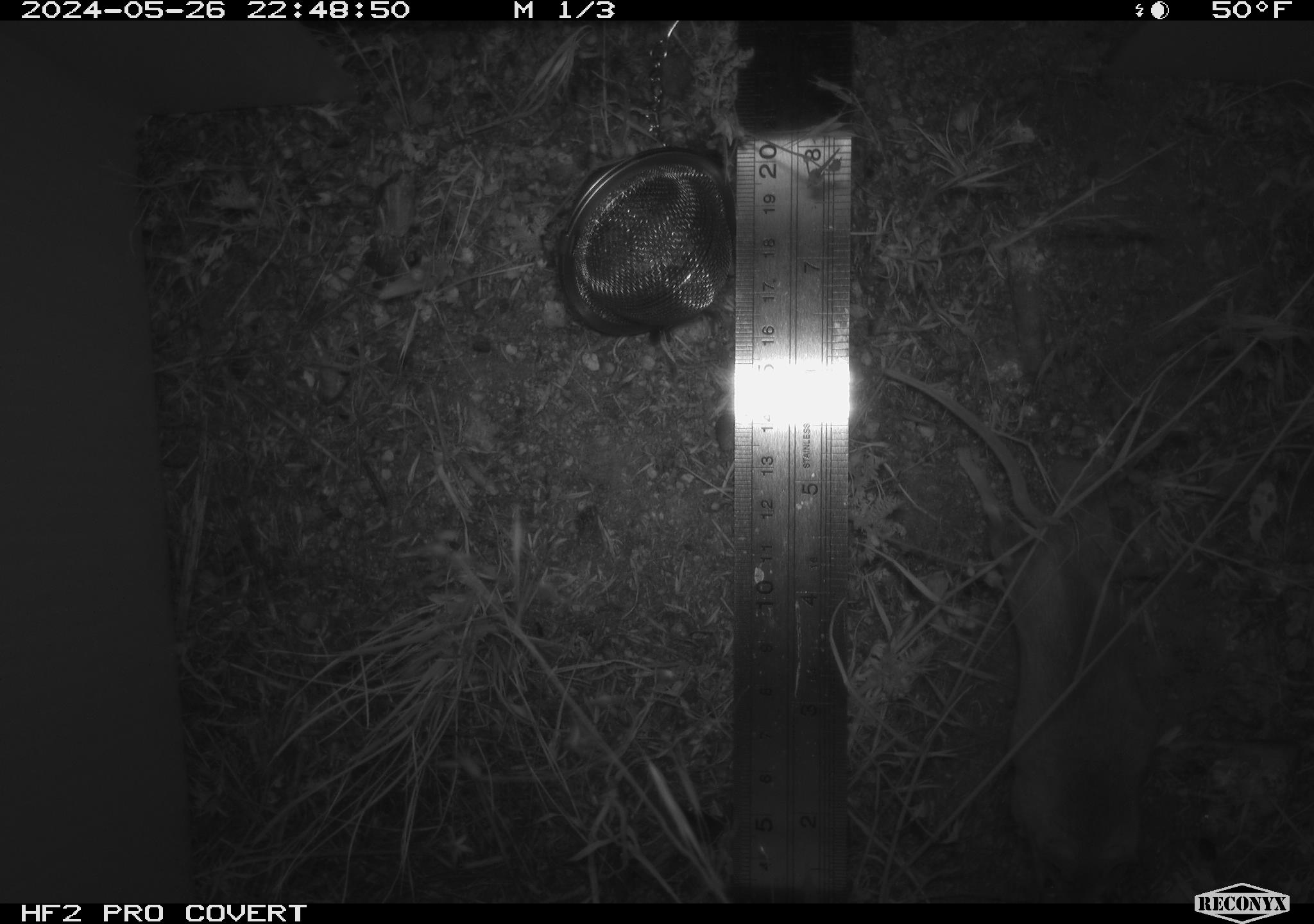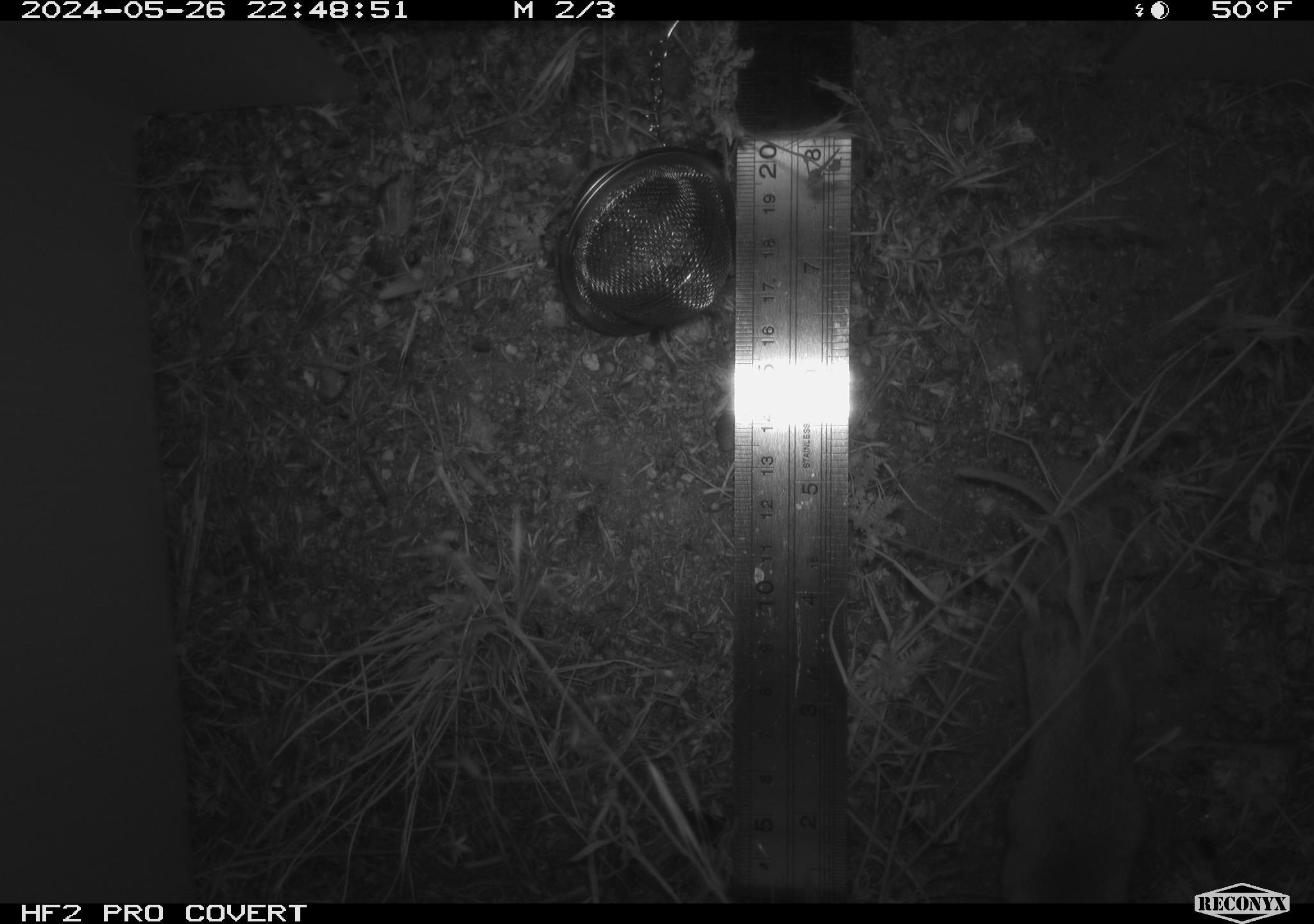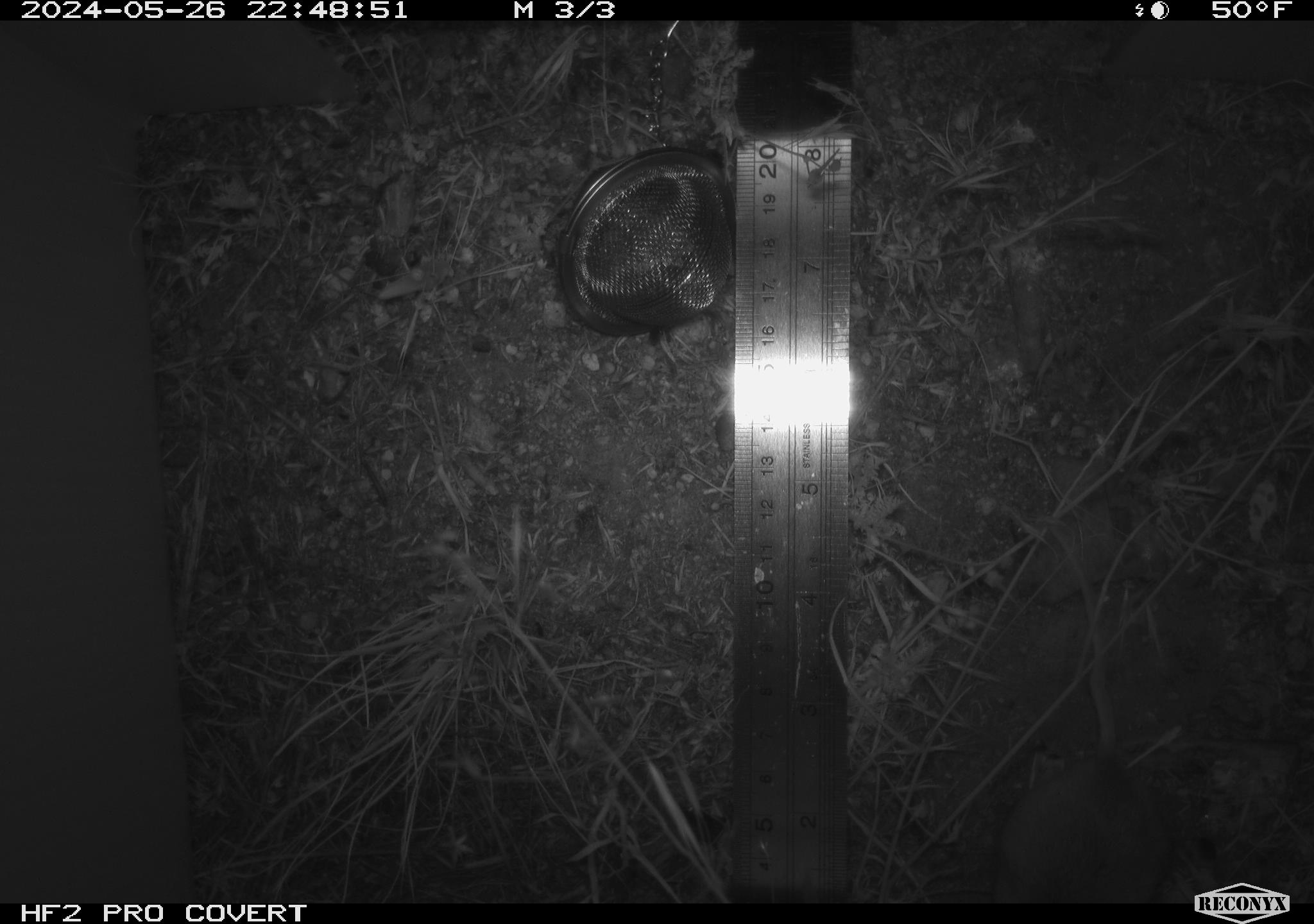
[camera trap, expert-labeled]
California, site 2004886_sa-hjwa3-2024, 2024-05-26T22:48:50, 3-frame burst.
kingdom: Animalia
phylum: Chordata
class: Mammalia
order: Rodentia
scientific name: Rodentia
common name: rodent